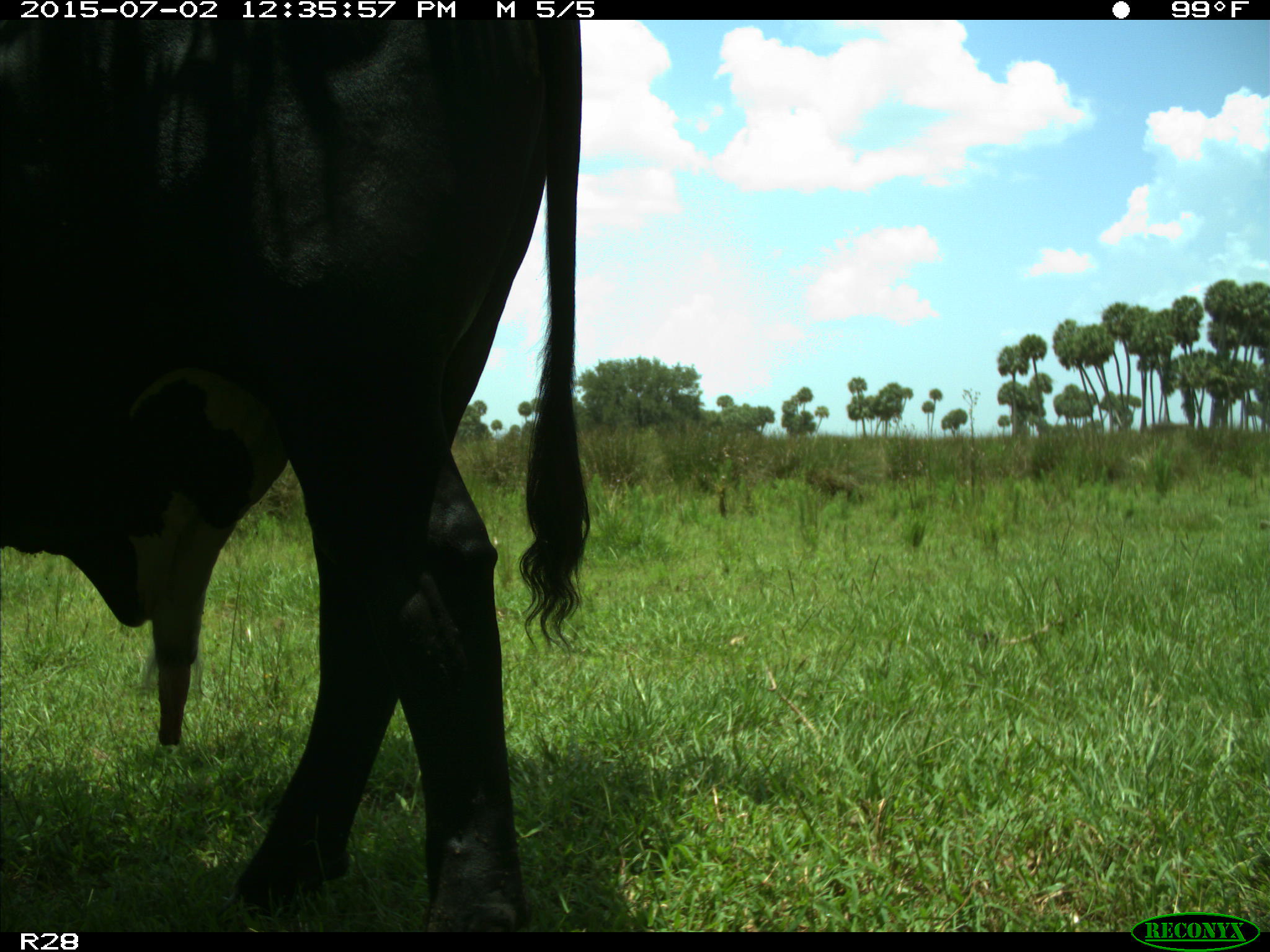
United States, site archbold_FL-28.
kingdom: Animalia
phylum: Chordata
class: Mammalia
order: Artiodactyla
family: Bovidae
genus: Bos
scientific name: Bos taurus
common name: domestic cow